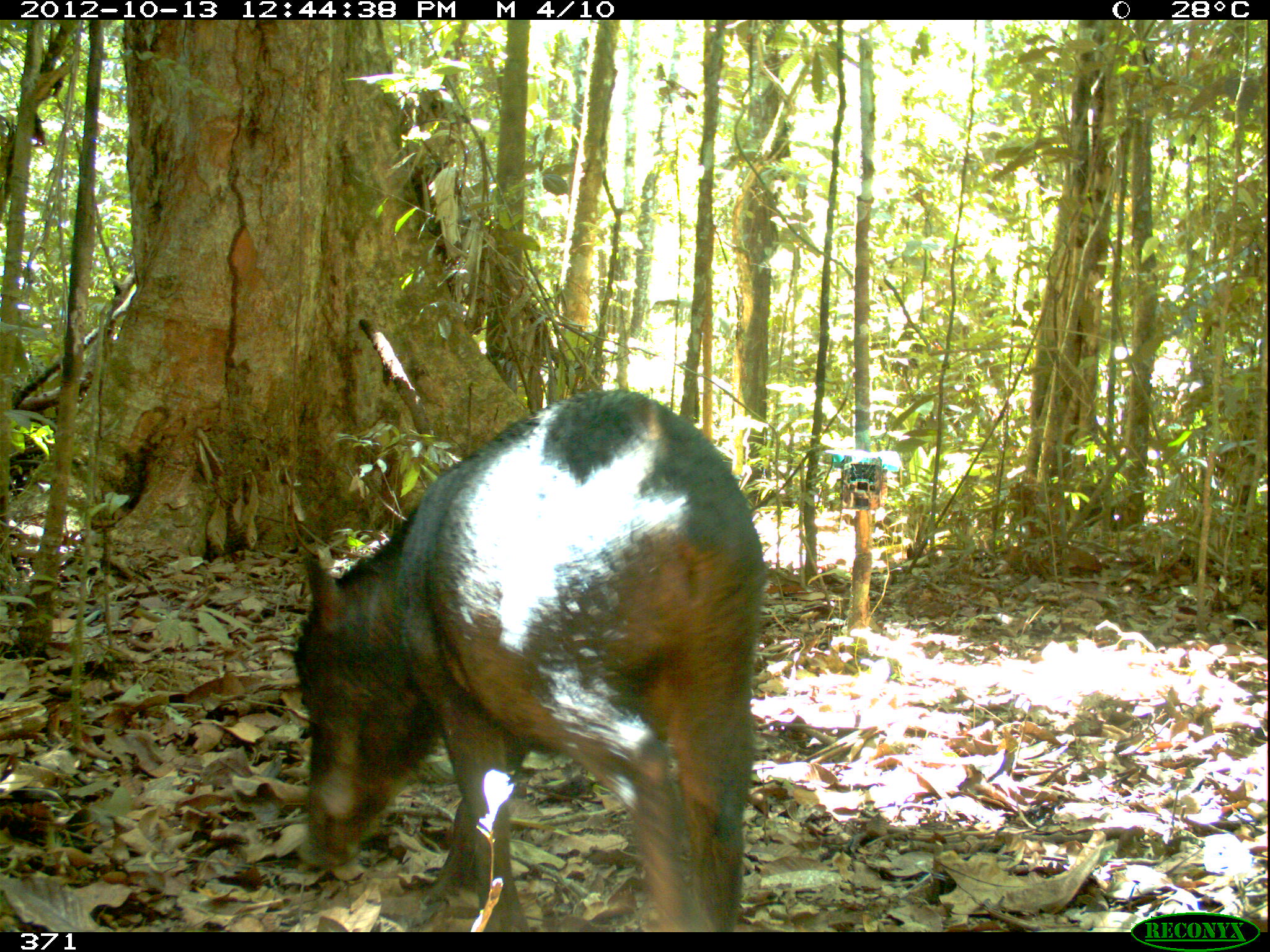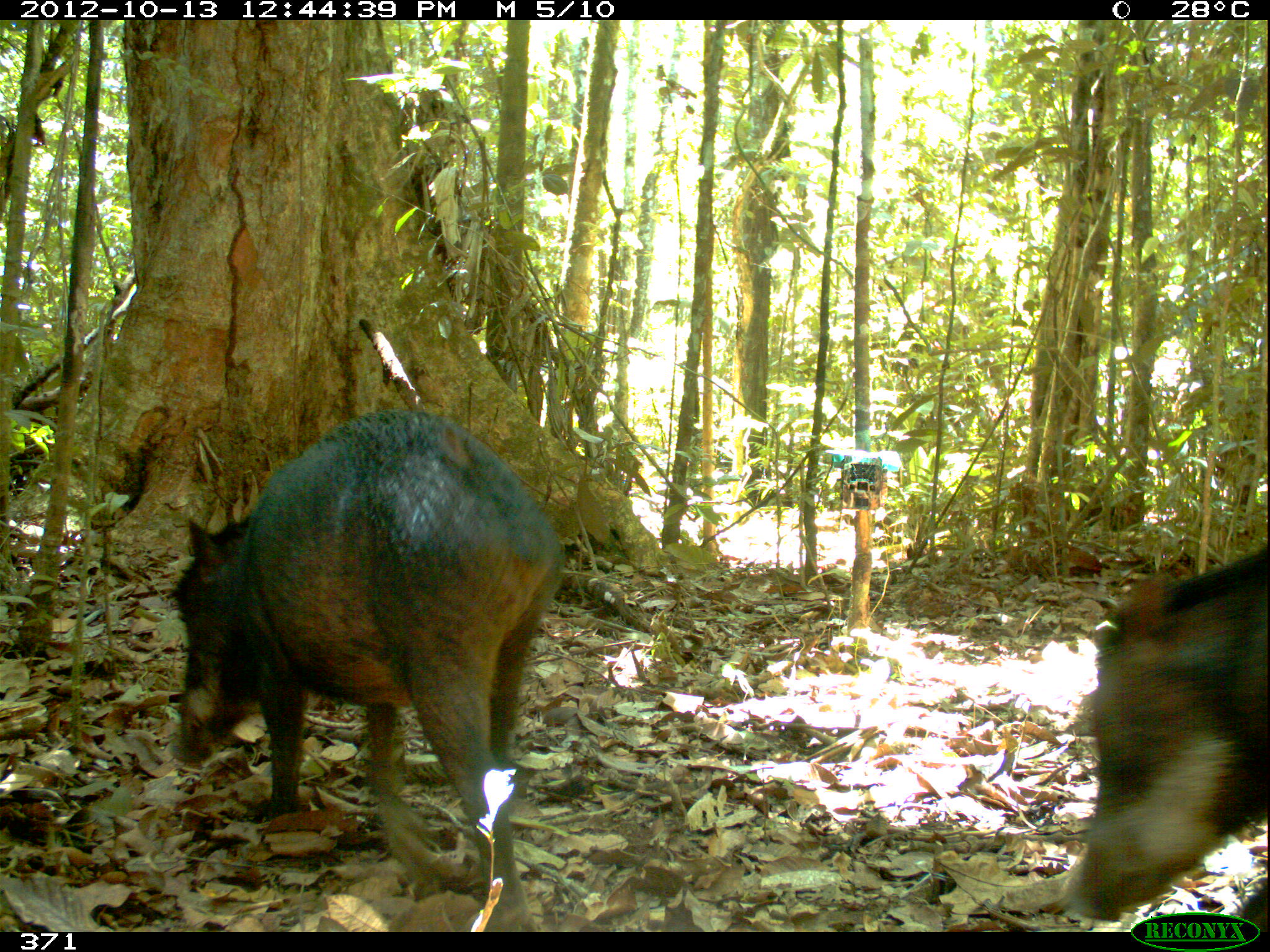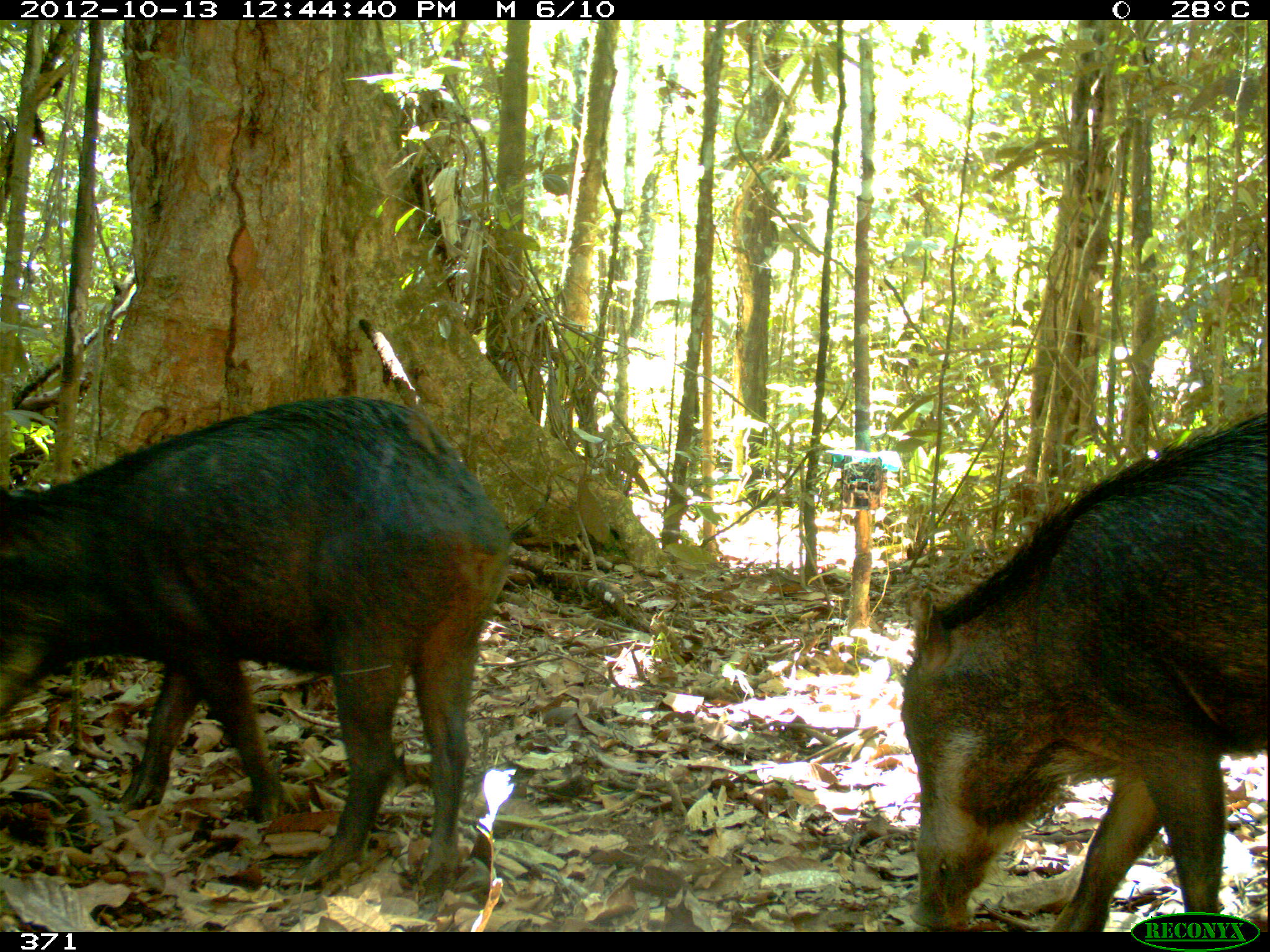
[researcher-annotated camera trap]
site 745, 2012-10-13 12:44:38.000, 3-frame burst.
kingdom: Animalia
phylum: Chordata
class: Mammalia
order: Artiodactyla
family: Tayassuidae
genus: Tayassu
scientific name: Tayassu pecari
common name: white-lipped peccary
Tayassu pecari (white-lipped peccary).